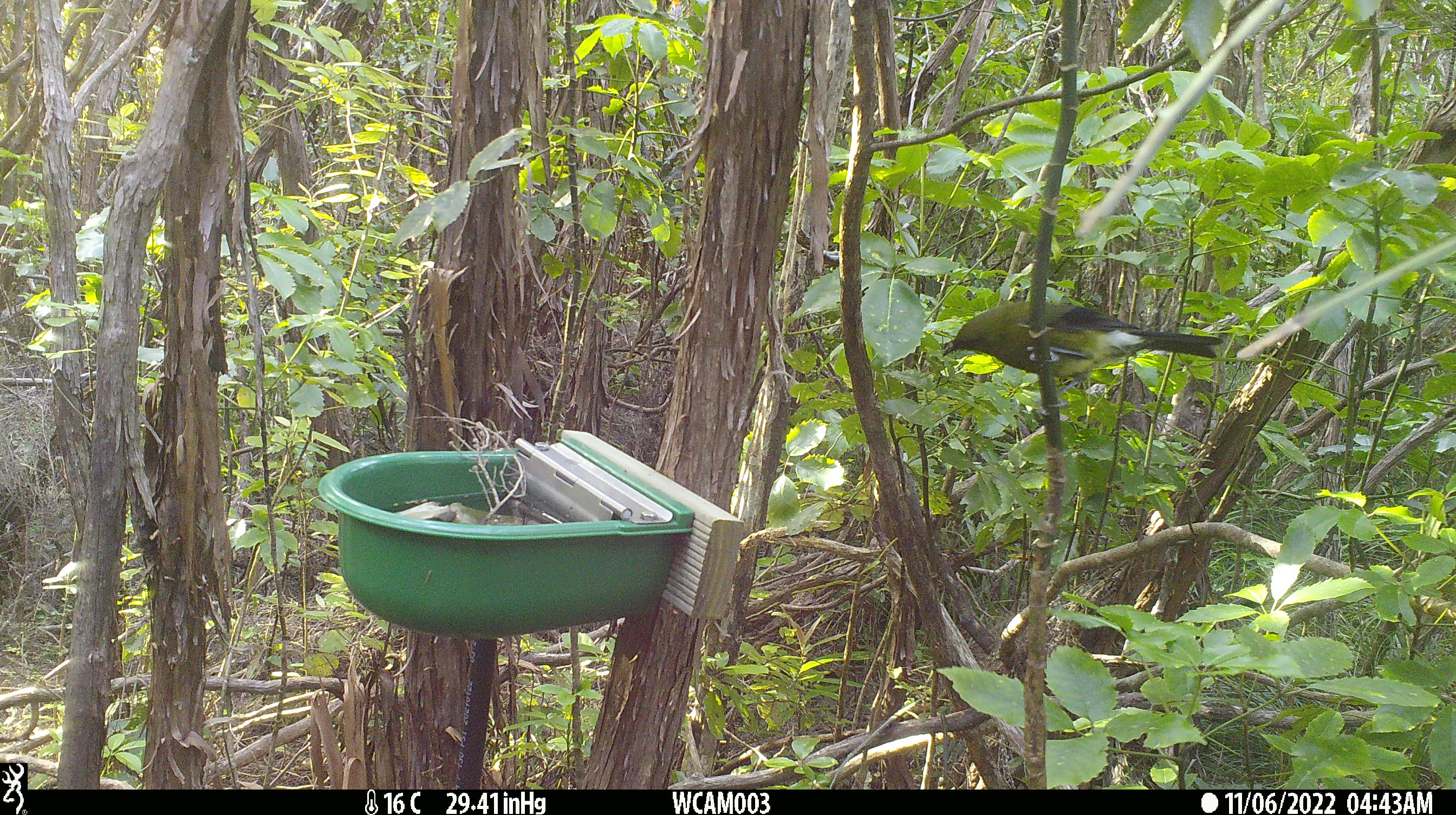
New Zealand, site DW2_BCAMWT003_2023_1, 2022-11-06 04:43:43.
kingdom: Animalia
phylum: Chordata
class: Aves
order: Passeriformes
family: Meliphagidae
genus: Anthornis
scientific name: Anthornis melanura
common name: new zealand bellbird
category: bellbird